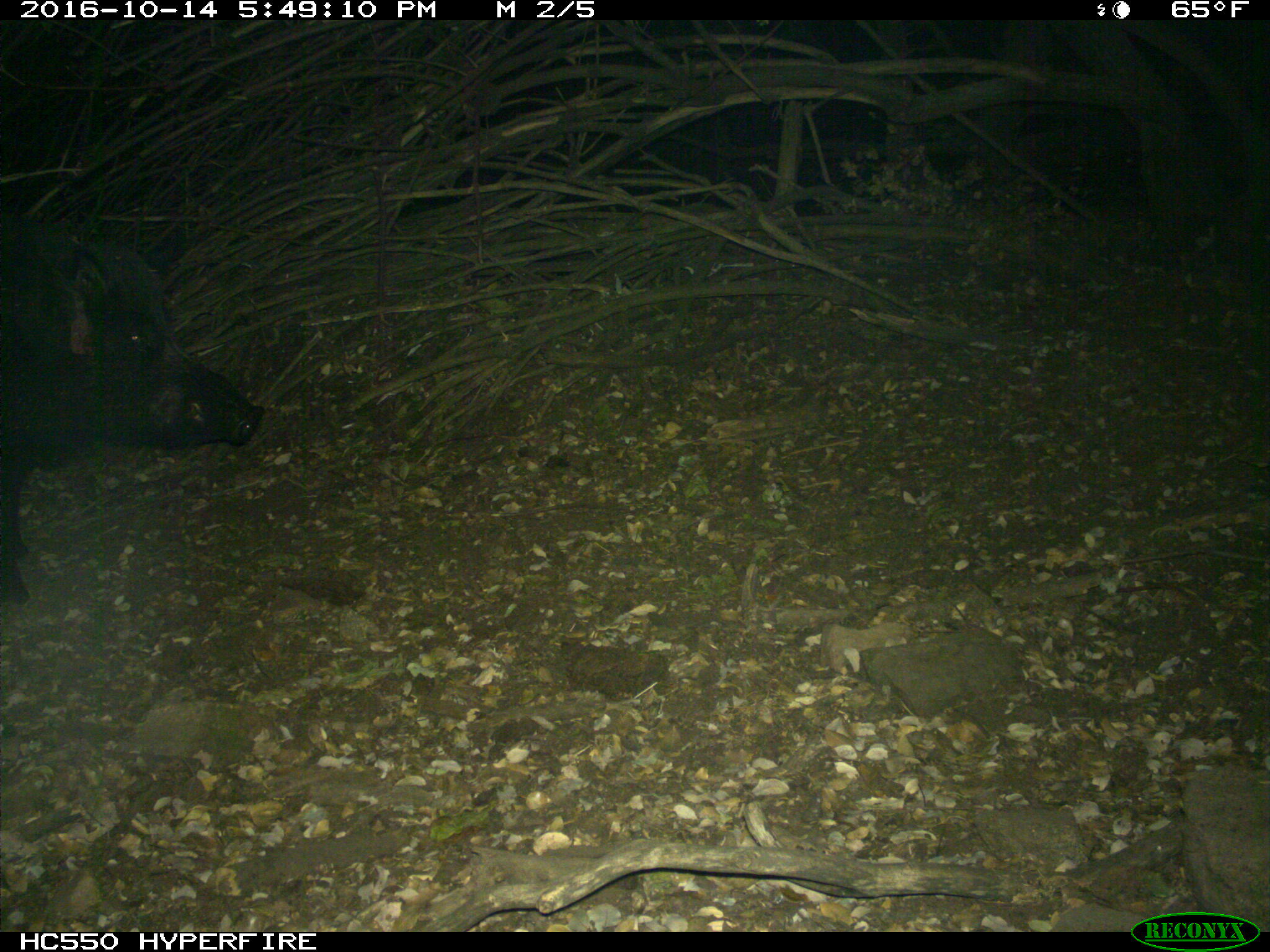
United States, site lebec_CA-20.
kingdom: Animalia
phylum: Chordata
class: Mammalia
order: Artiodactyla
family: Suidae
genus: Sus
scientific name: Sus scrofa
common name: wild boar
Sus scrofa (wild boar).